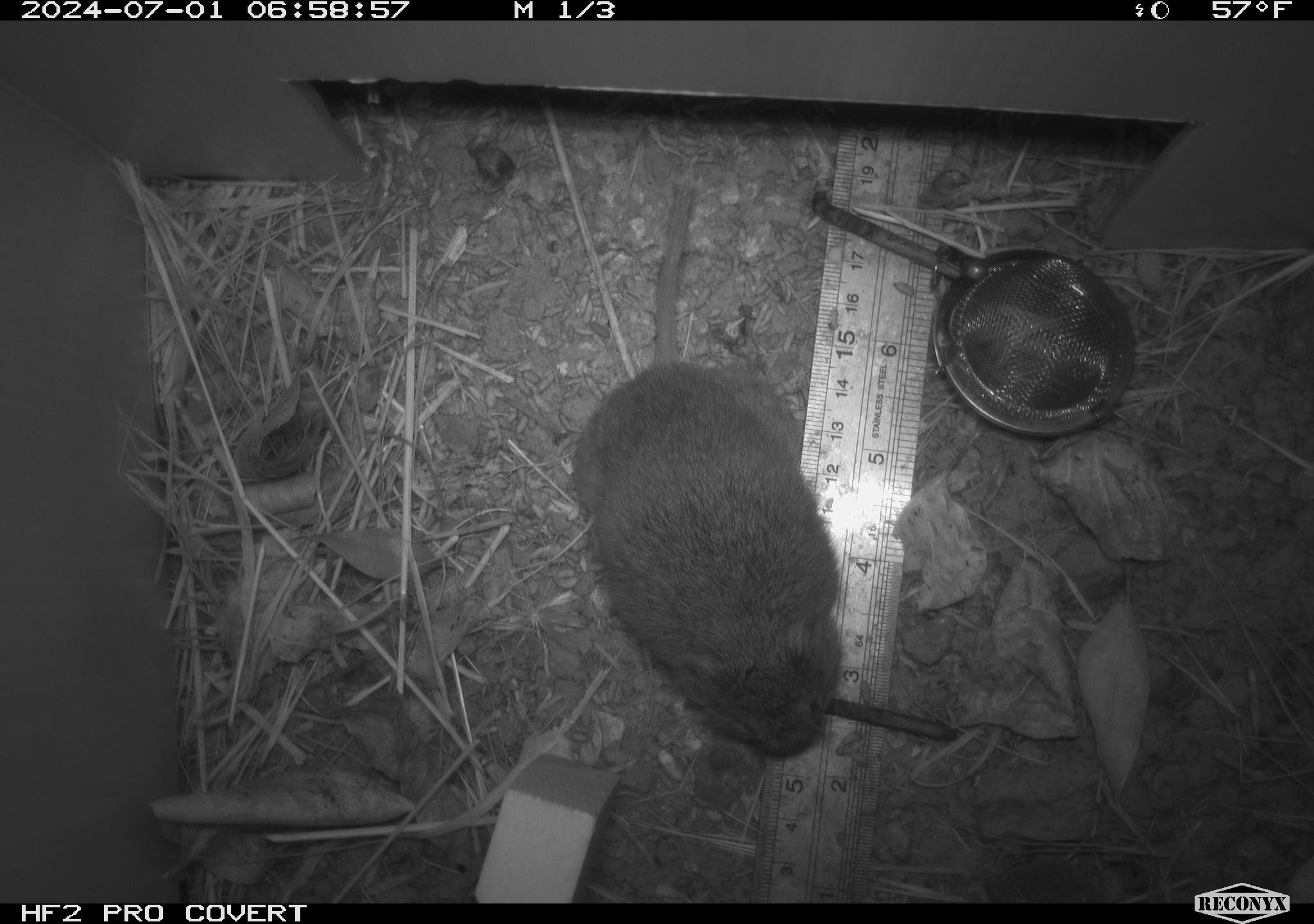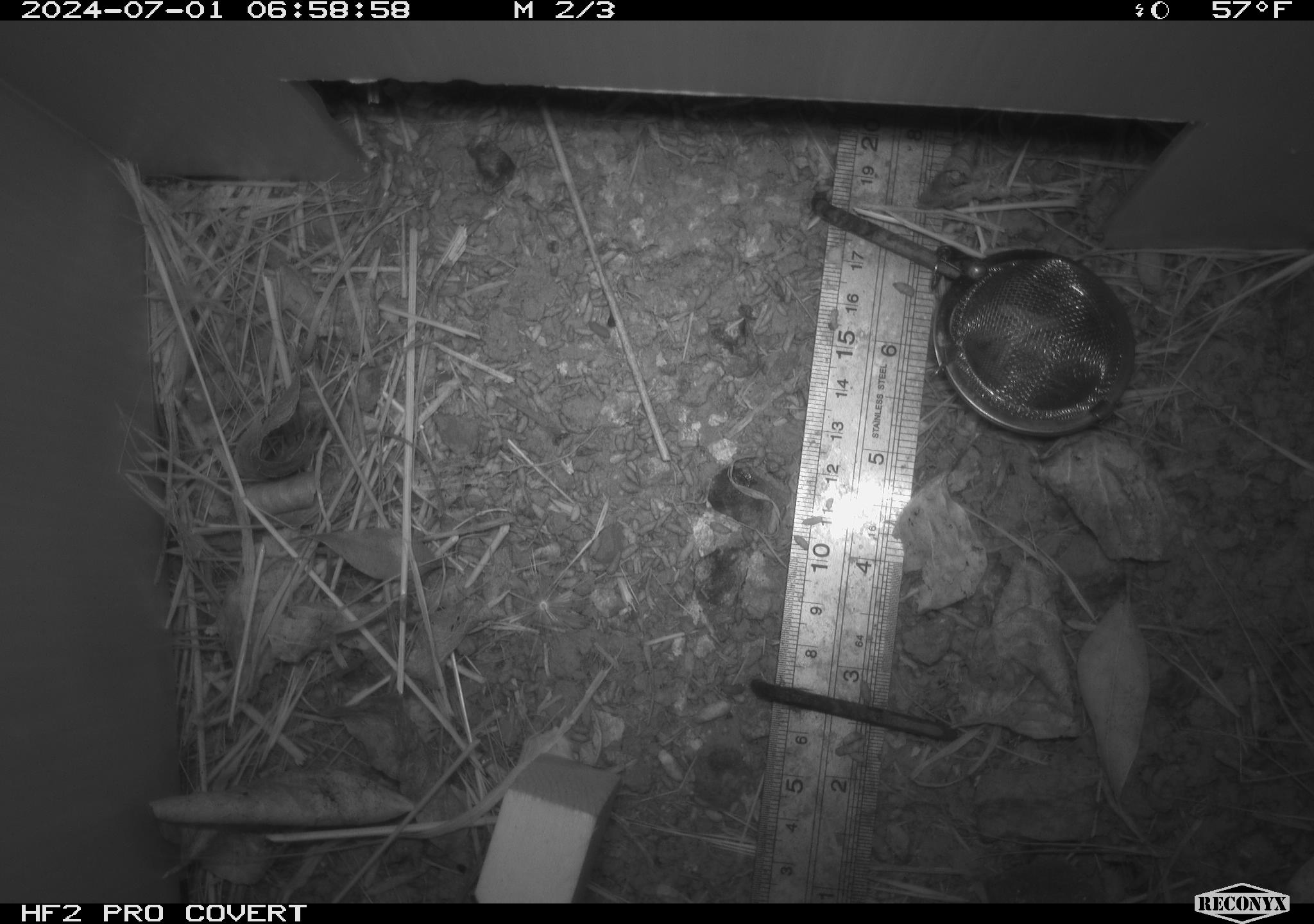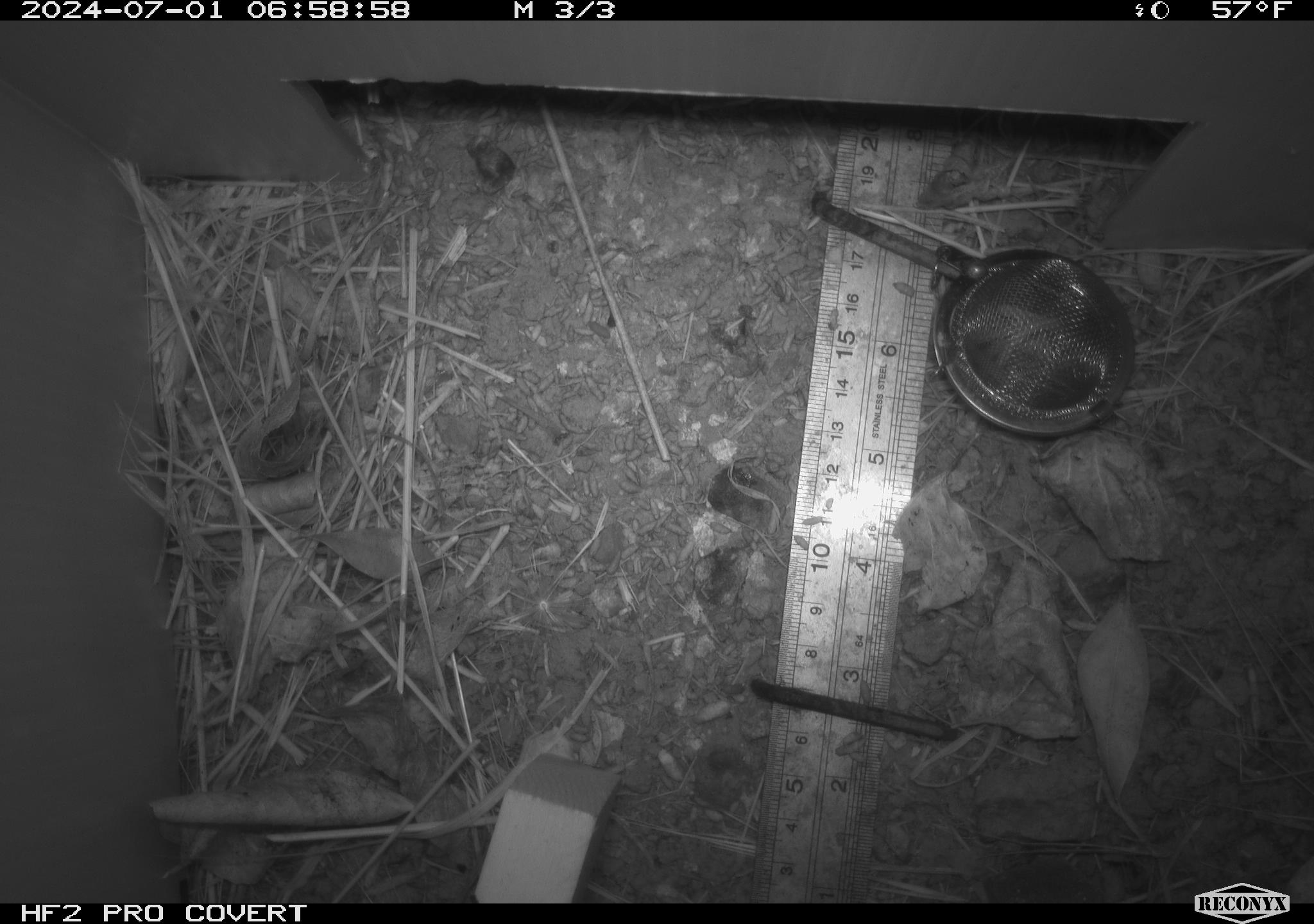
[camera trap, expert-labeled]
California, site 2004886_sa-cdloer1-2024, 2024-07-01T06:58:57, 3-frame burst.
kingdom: Animalia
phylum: Chordata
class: Mammalia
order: Rodentia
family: Cricetidae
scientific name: Arvicolinae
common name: voles, lemmings, and muskrats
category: arvicolinae subfamily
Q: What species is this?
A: Arvicolinae subfamily (voles, lemmings, and muskrats) (Arvicolinae).